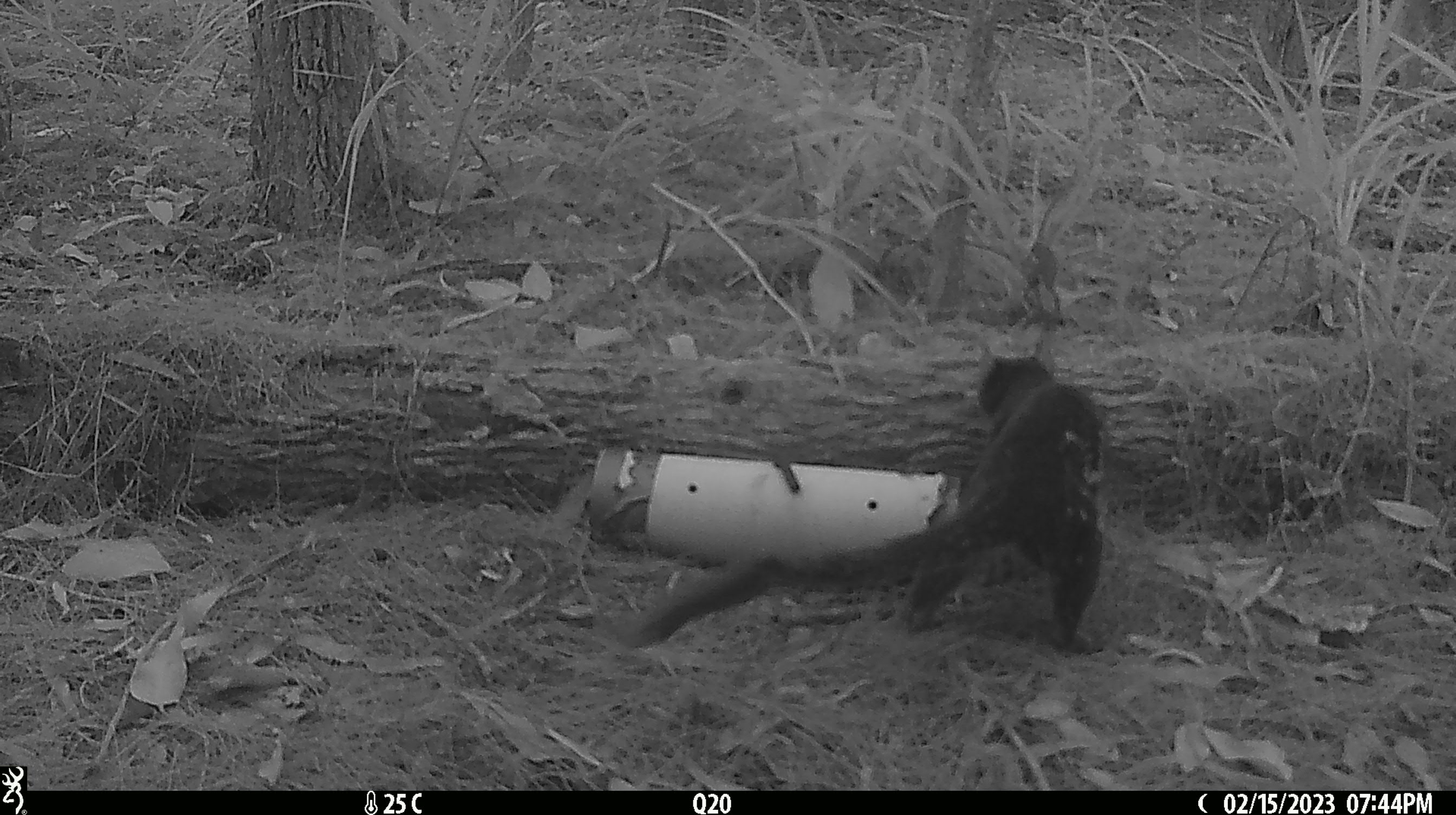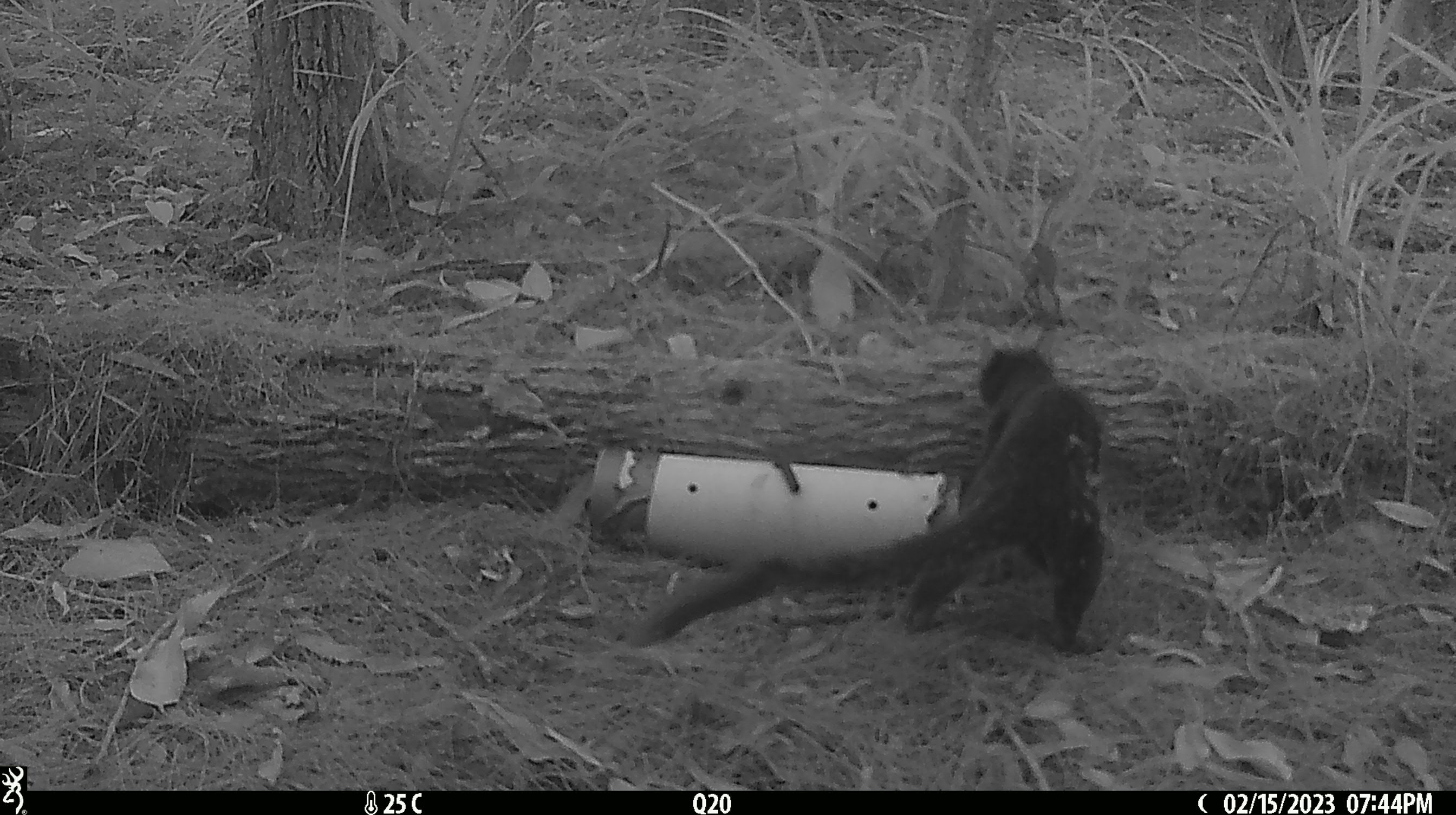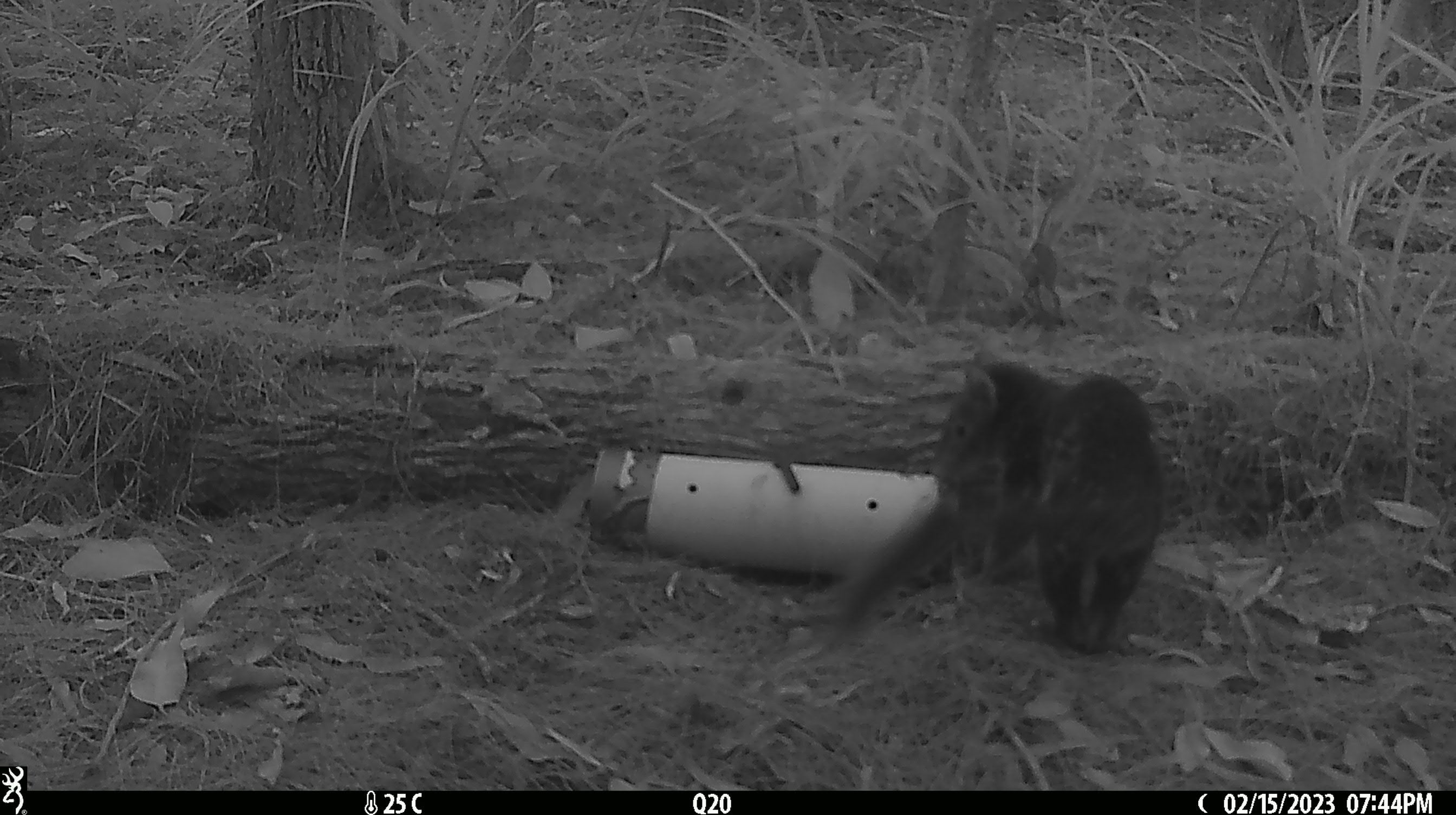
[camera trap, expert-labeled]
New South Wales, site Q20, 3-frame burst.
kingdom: Animalia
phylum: Chordata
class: Mammalia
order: Dasyuromorphia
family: Dasyuridae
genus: Dasyurus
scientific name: Dasyurus maculatus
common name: spotted-tailed quoll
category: quoll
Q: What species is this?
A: Quoll (spotted-tailed quoll) (Dasyurus maculatus).